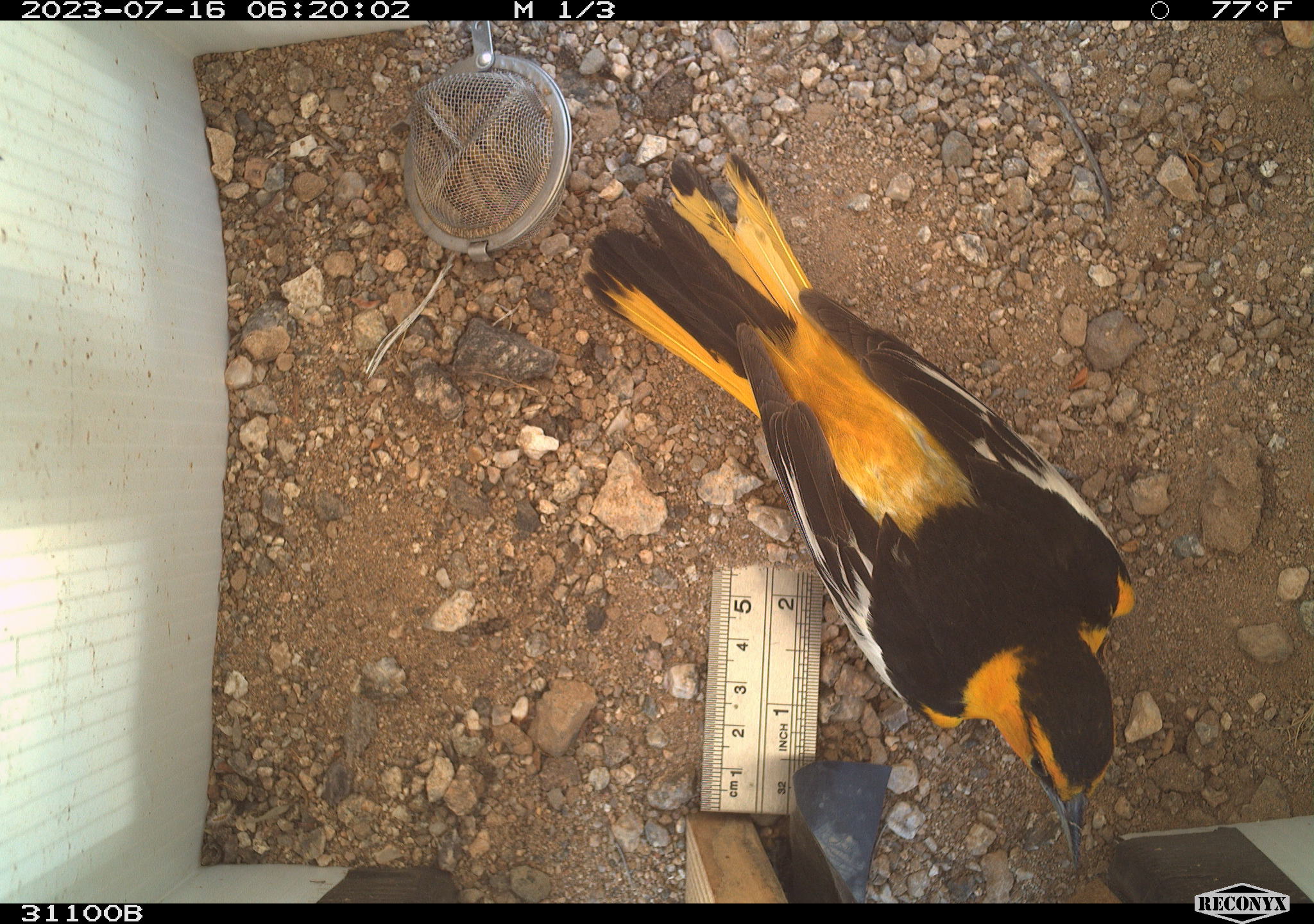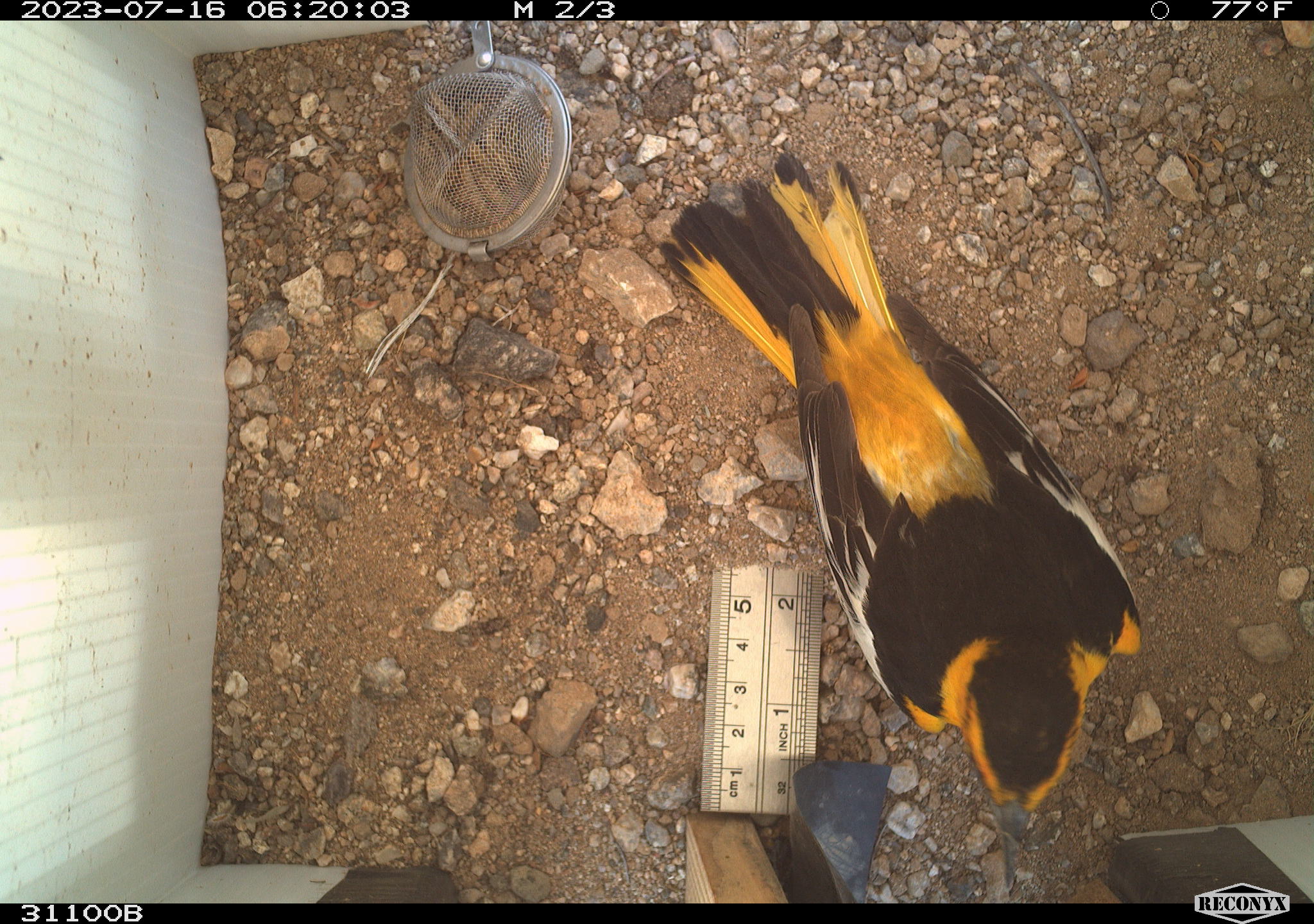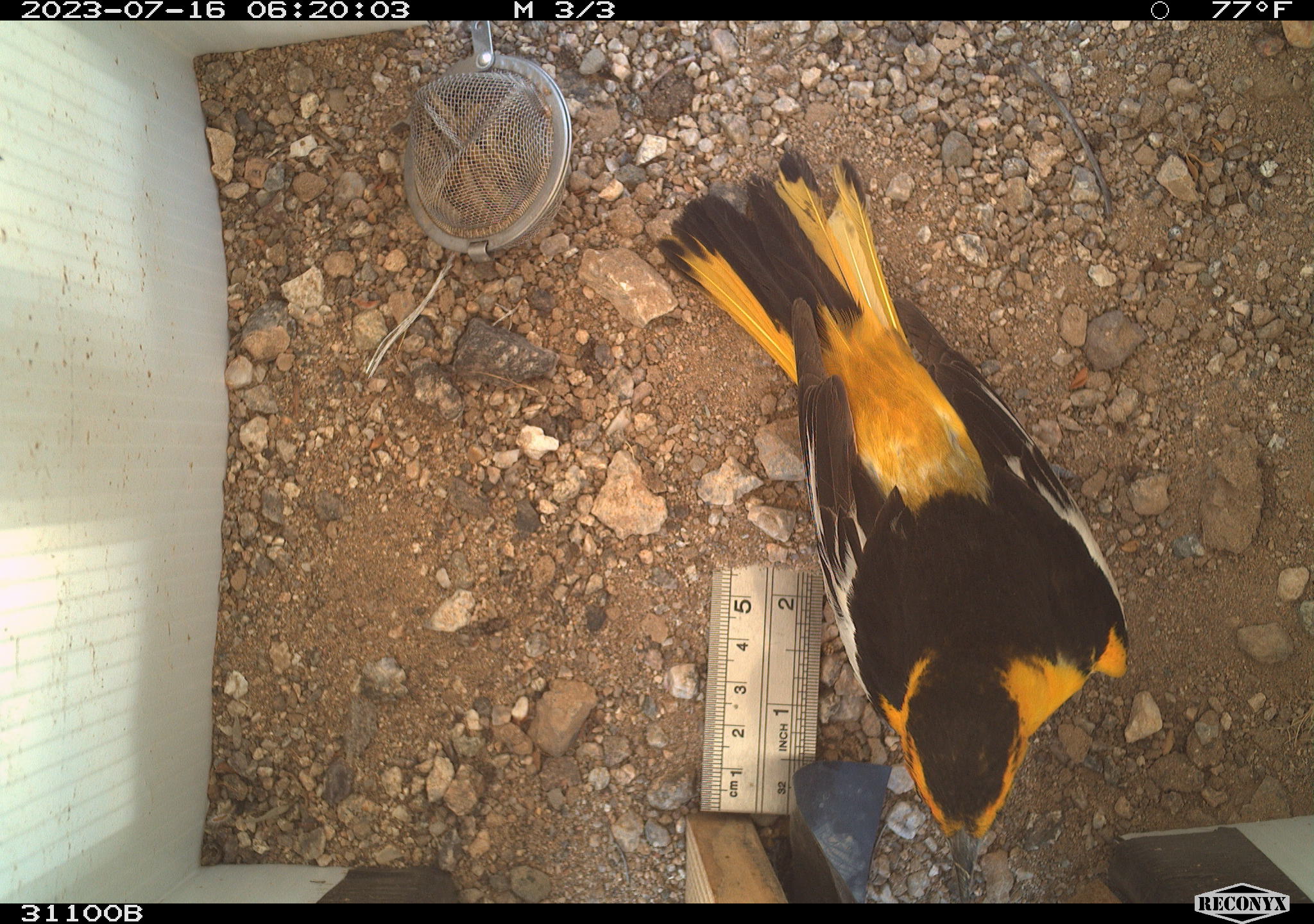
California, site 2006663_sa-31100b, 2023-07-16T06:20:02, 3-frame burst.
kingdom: Animalia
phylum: Chordata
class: Aves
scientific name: Aves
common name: bird